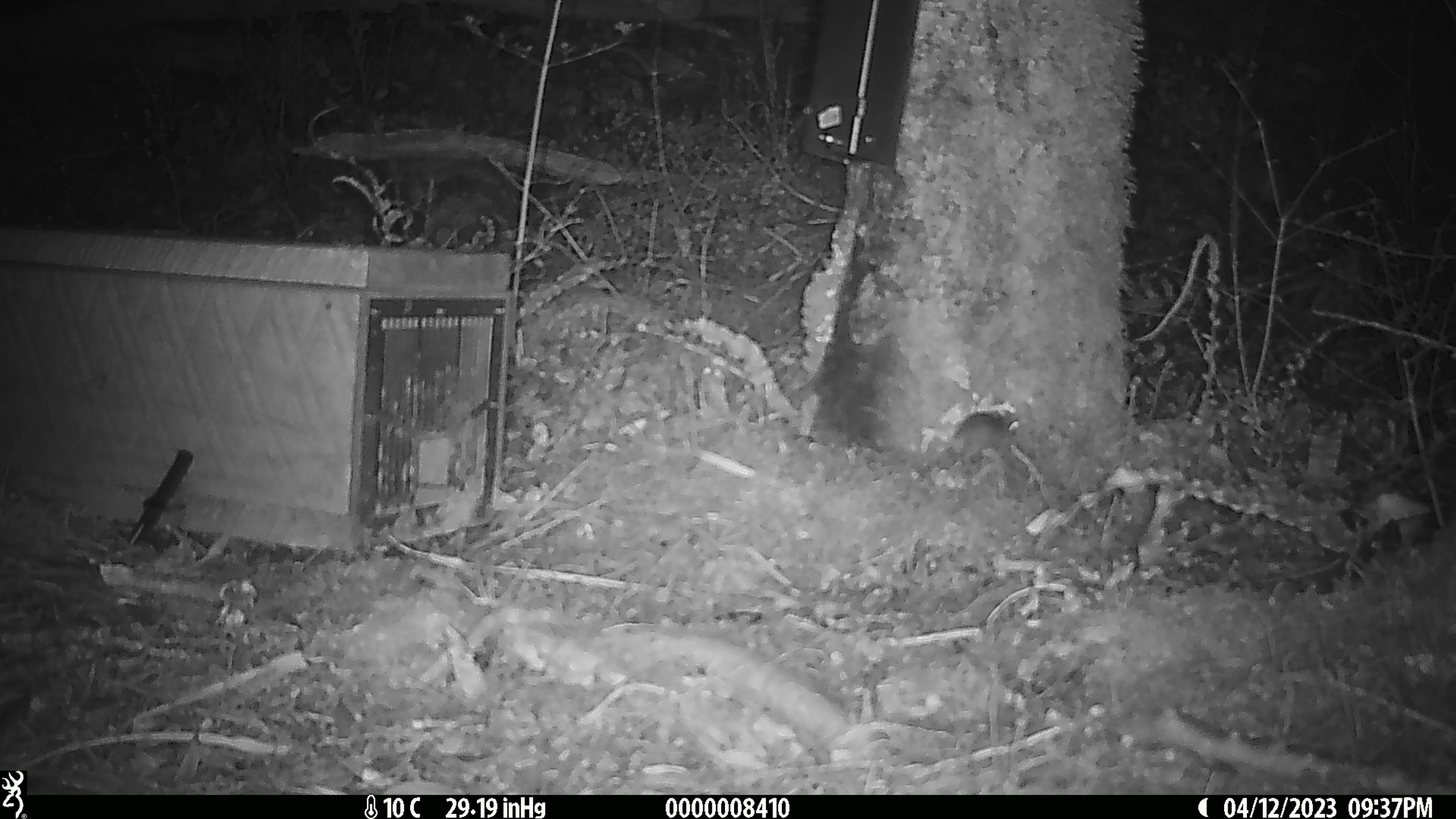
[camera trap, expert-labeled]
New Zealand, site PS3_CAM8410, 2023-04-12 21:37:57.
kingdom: Animalia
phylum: Chordata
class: Mammalia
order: Rodentia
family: Muridae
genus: Mus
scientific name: Mus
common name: mouse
Mouse (Mus).